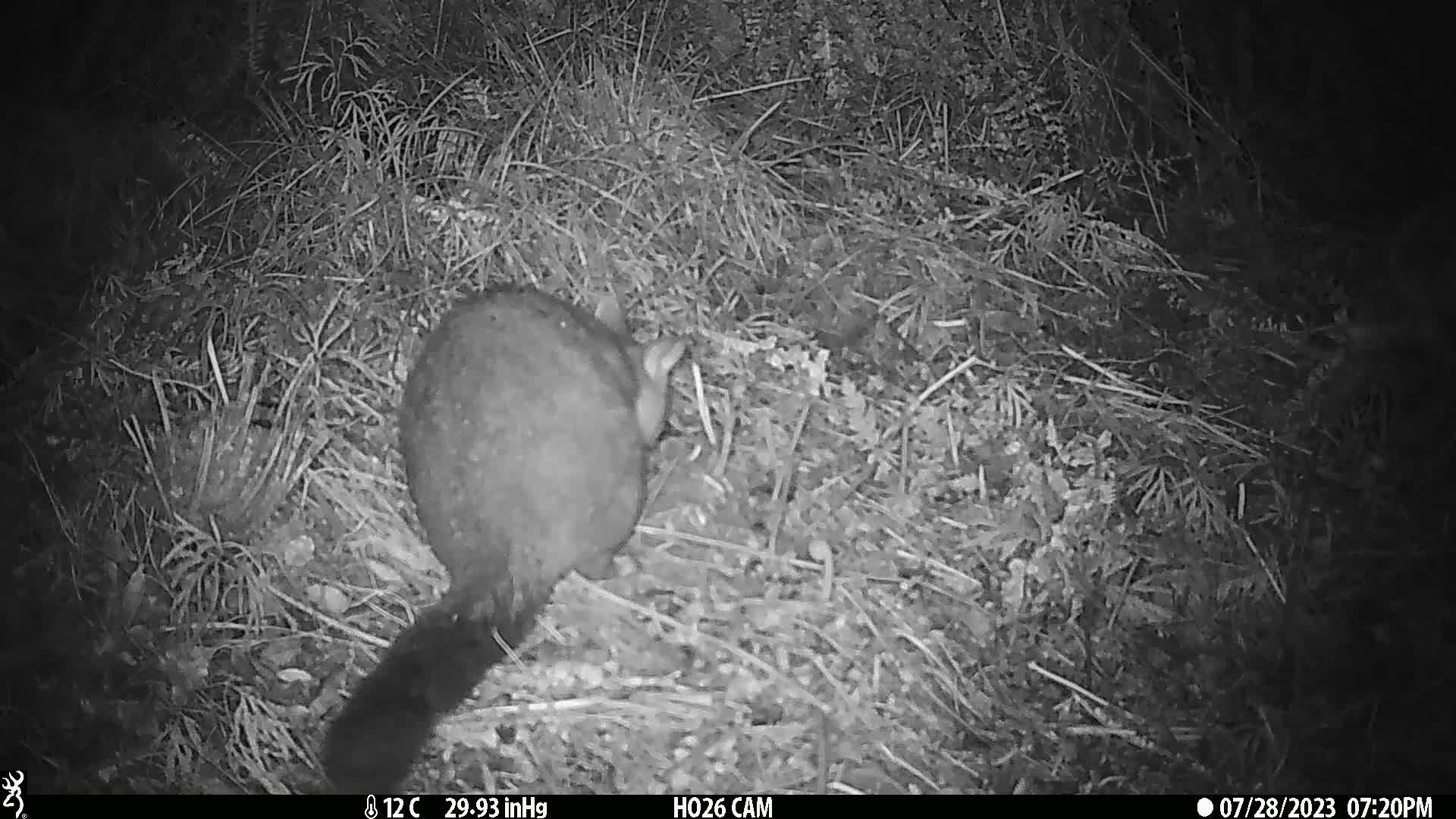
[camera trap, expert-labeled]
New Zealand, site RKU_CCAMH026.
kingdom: Animalia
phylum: Chordata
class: Mammalia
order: Diprotodontia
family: Phalangeridae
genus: Trichosurus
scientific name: Trichosurus vulpecula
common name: common brushtail possum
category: possum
Possum (common brushtail possum) (Trichosurus vulpecula).